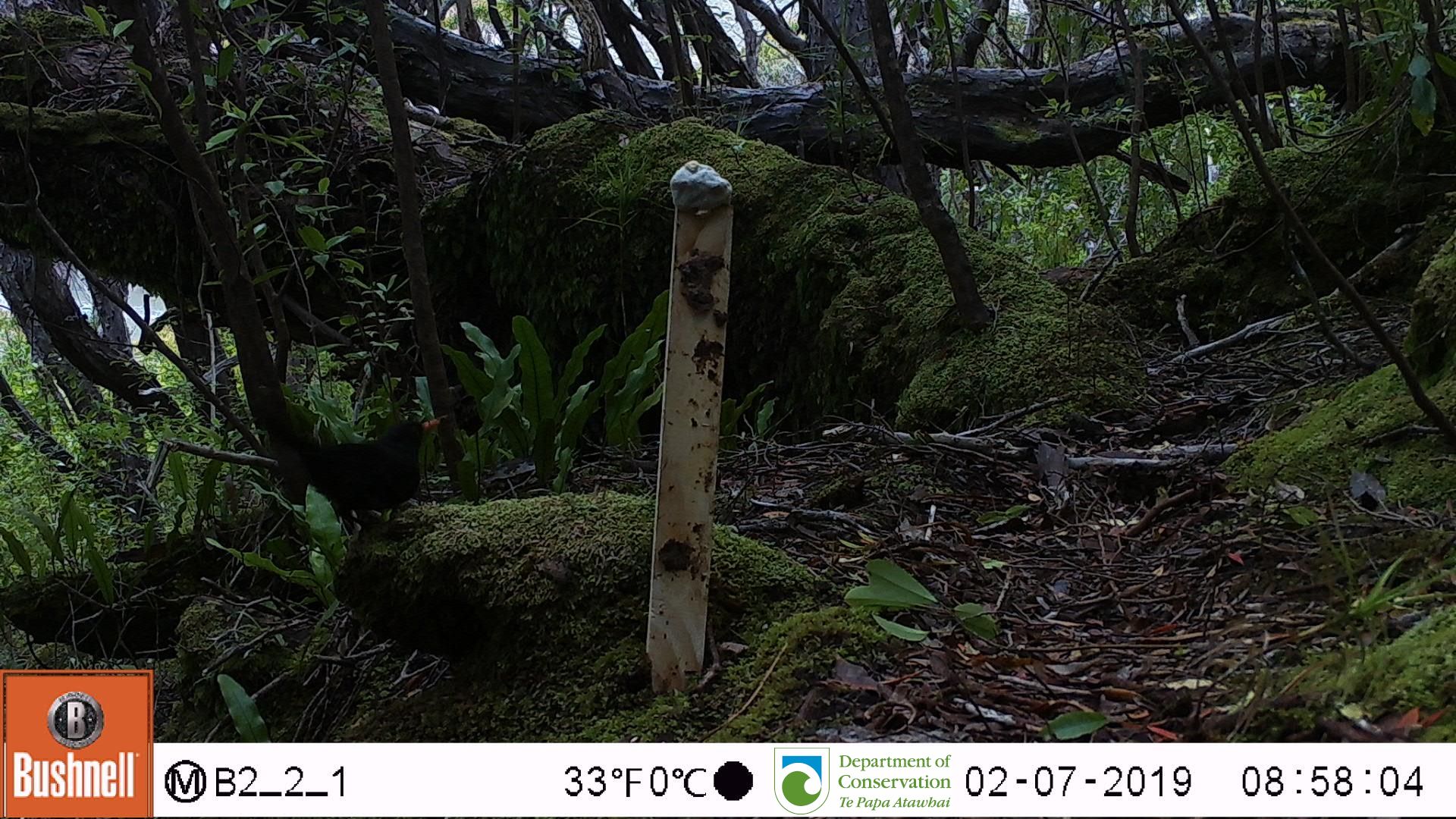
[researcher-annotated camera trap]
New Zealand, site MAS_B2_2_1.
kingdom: Animalia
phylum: Chordata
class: Aves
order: Passeriformes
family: Turdidae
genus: Turdus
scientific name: Turdus merula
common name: eurasian blackbird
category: blackbird